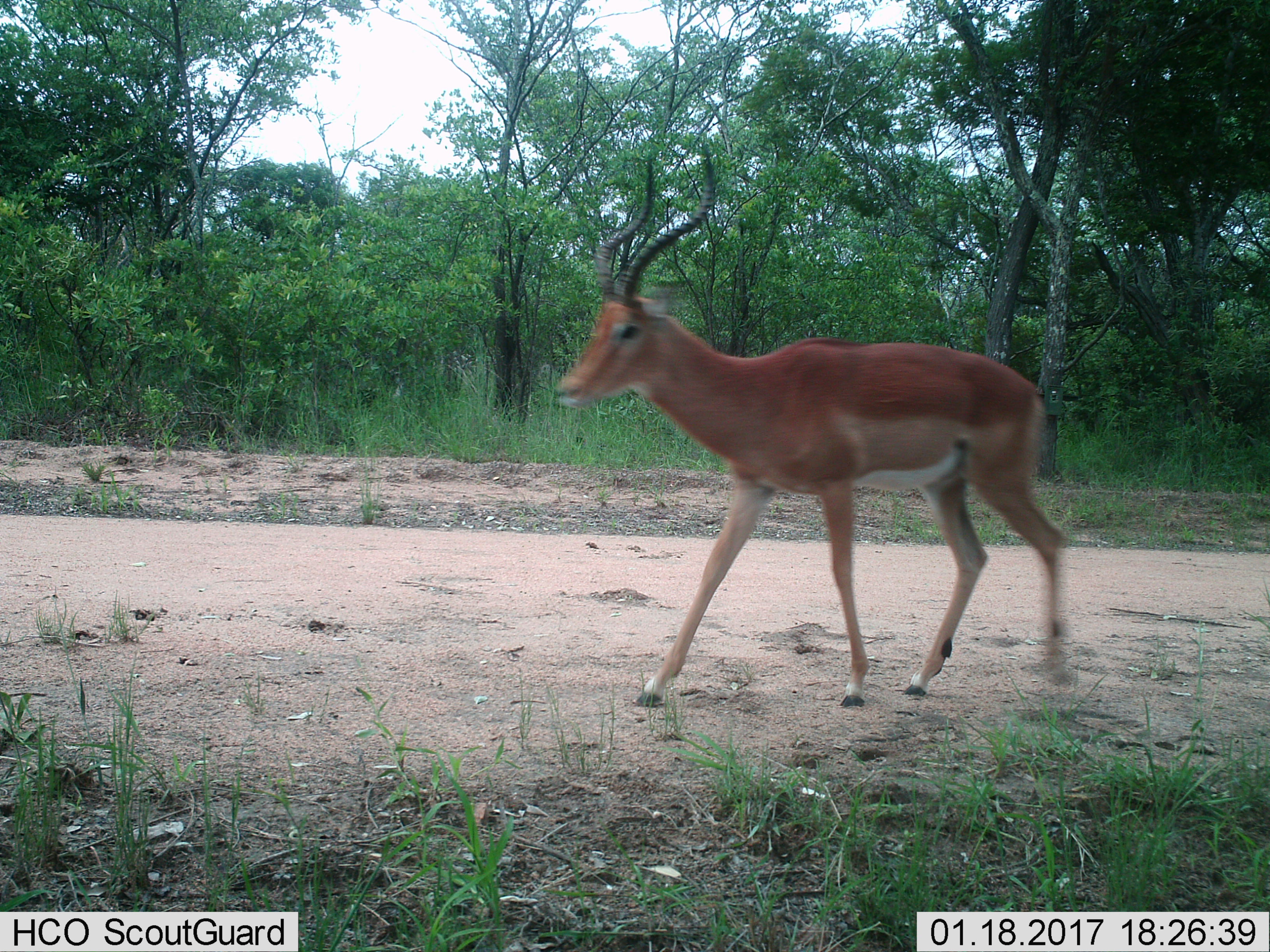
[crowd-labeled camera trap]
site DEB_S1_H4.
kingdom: Animalia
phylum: Chordata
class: Mammalia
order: Artiodactyla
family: Bovidae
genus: Aepyceros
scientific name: Aepyceros melampus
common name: impala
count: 1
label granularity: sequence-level